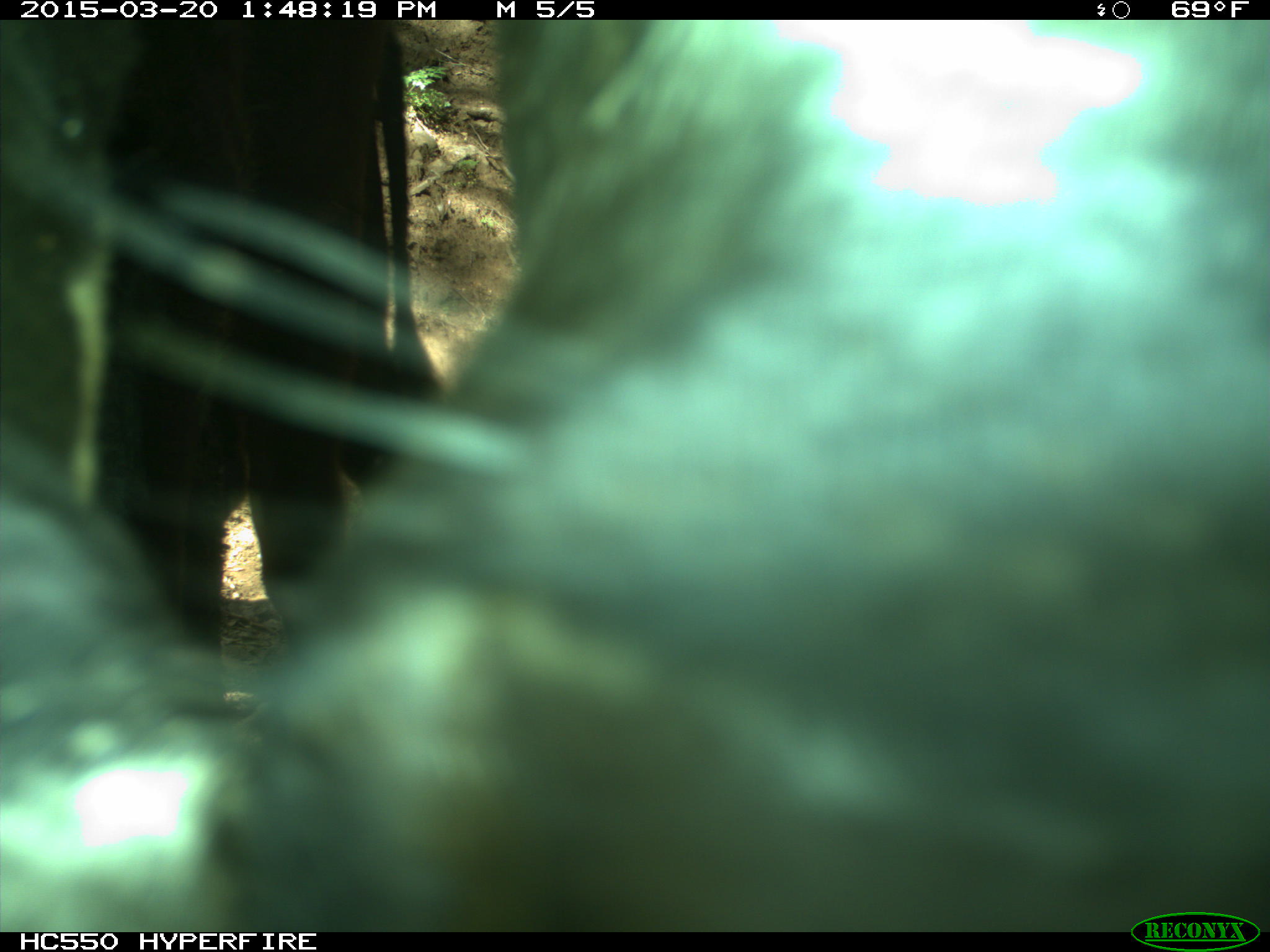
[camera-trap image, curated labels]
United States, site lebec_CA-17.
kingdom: Animalia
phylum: Chordata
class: Mammalia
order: Artiodactyla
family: Bovidae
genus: Bos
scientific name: Bos taurus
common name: domestic cow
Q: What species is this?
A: Bos taurus (domestic cow).